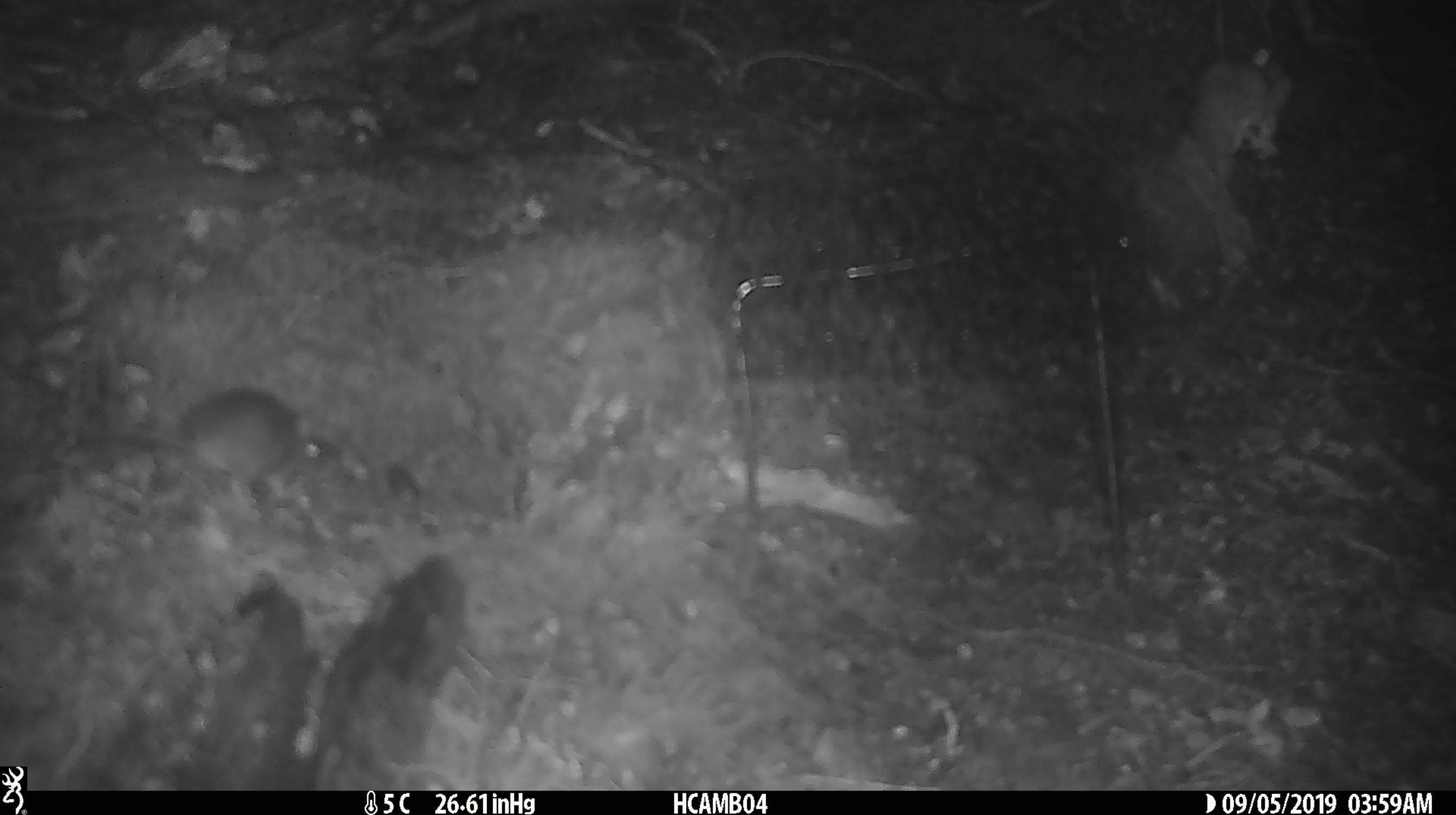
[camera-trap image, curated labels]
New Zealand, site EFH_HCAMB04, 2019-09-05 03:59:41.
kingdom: Animalia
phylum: Chordata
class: Mammalia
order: Rodentia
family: Muridae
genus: Mus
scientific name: Mus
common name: mouse